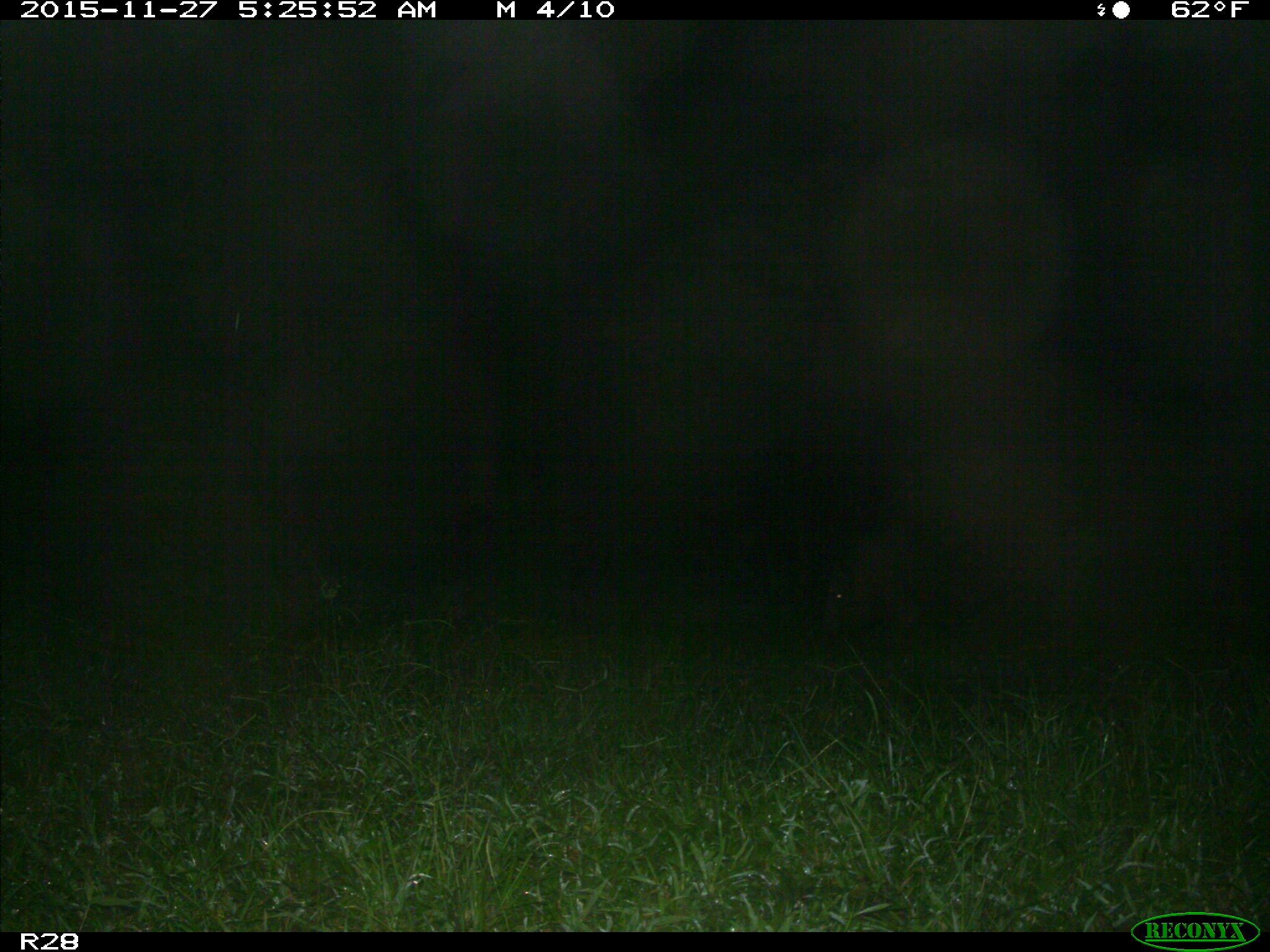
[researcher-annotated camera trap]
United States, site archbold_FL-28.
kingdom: Animalia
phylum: Chordata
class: Mammalia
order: Artiodactyla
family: Suidae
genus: Sus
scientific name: Sus scrofa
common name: wild boar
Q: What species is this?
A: Sus scrofa (wild boar).